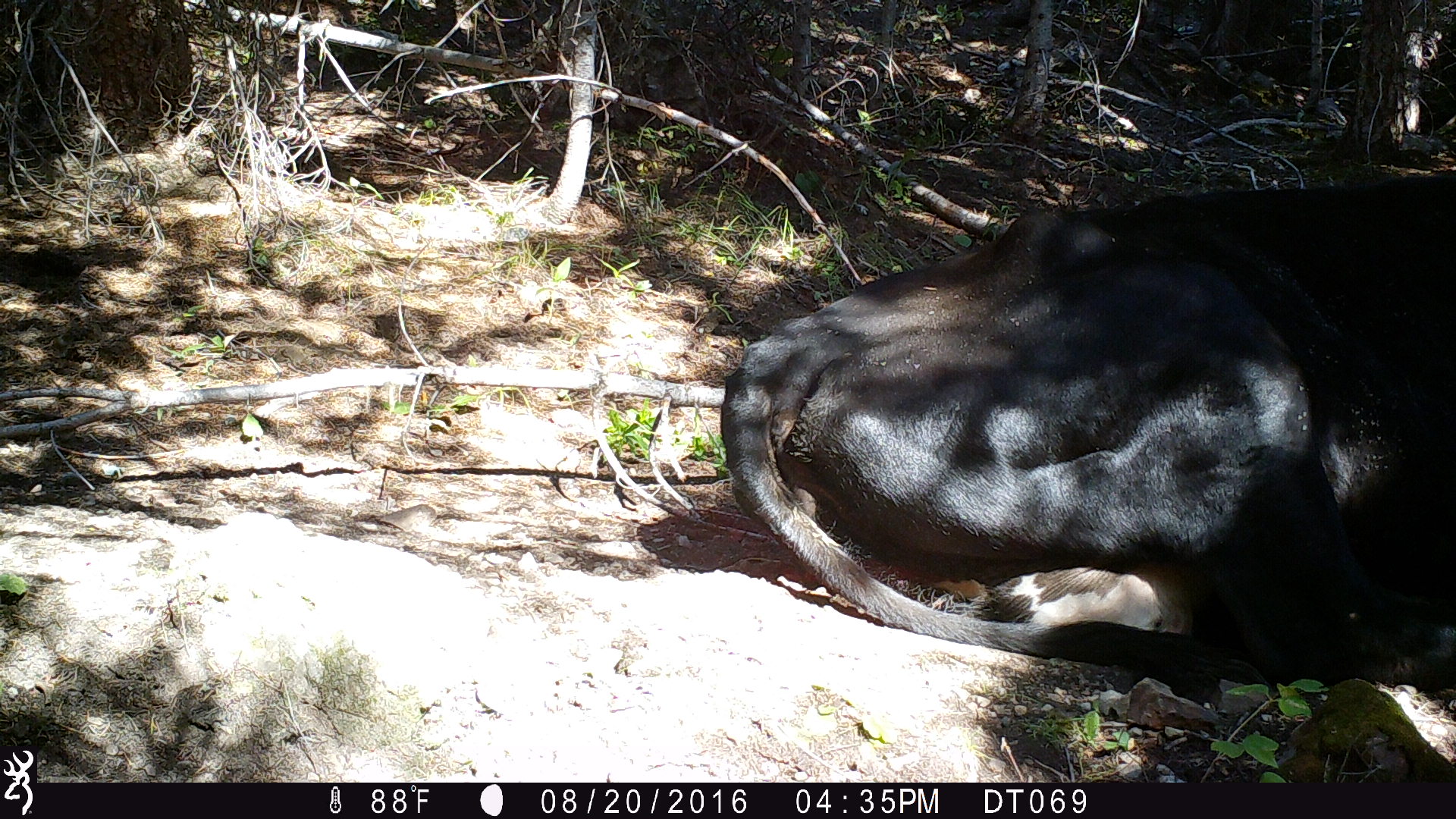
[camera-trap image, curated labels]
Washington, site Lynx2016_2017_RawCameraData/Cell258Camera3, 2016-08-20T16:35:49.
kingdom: Animalia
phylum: Chordata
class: Mammalia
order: Artiodactyla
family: Bovidae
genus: Bos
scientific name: Bos taurus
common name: domestic cattle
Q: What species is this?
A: Domestic cattle (Bos taurus).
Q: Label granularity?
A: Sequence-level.